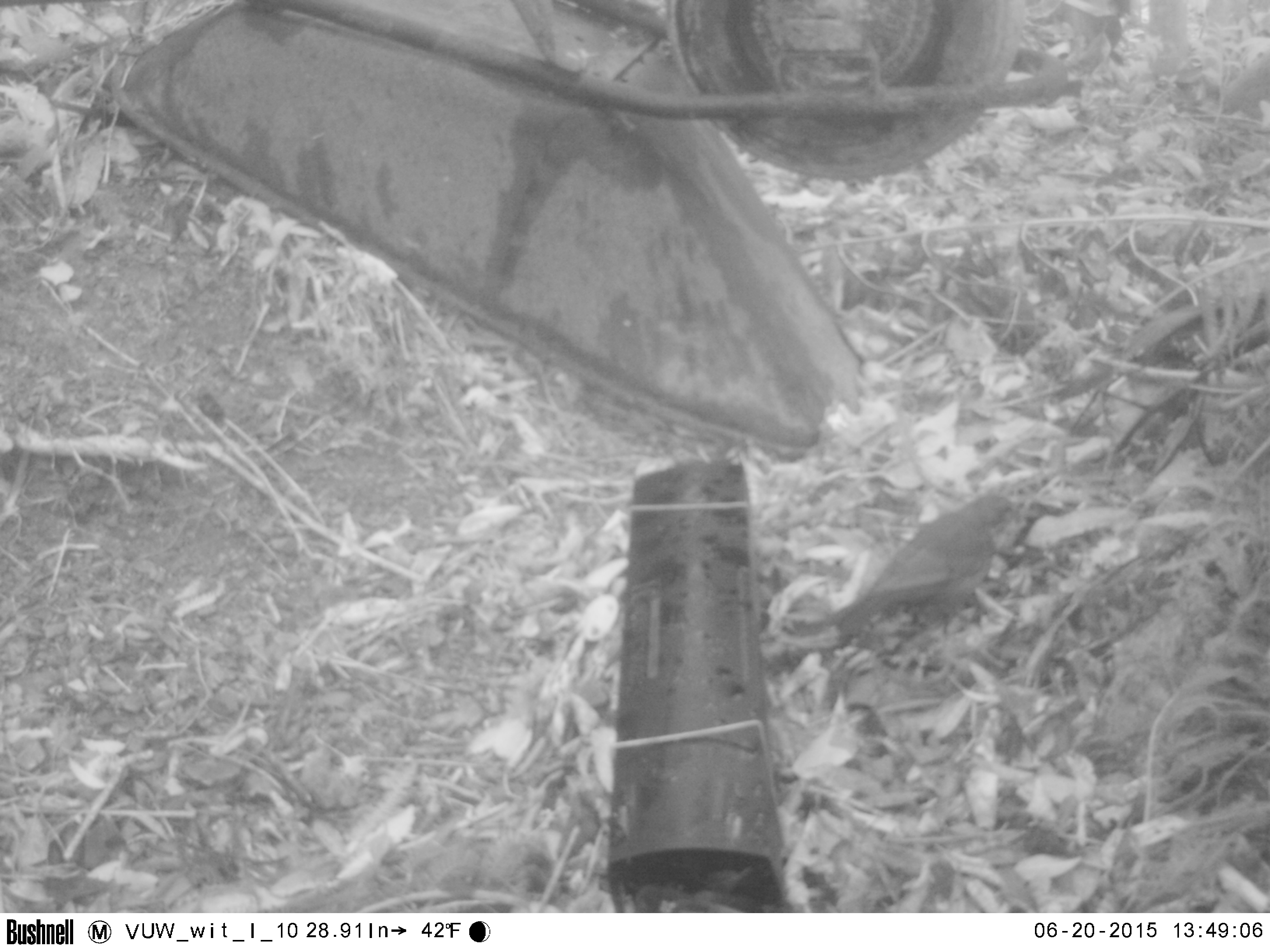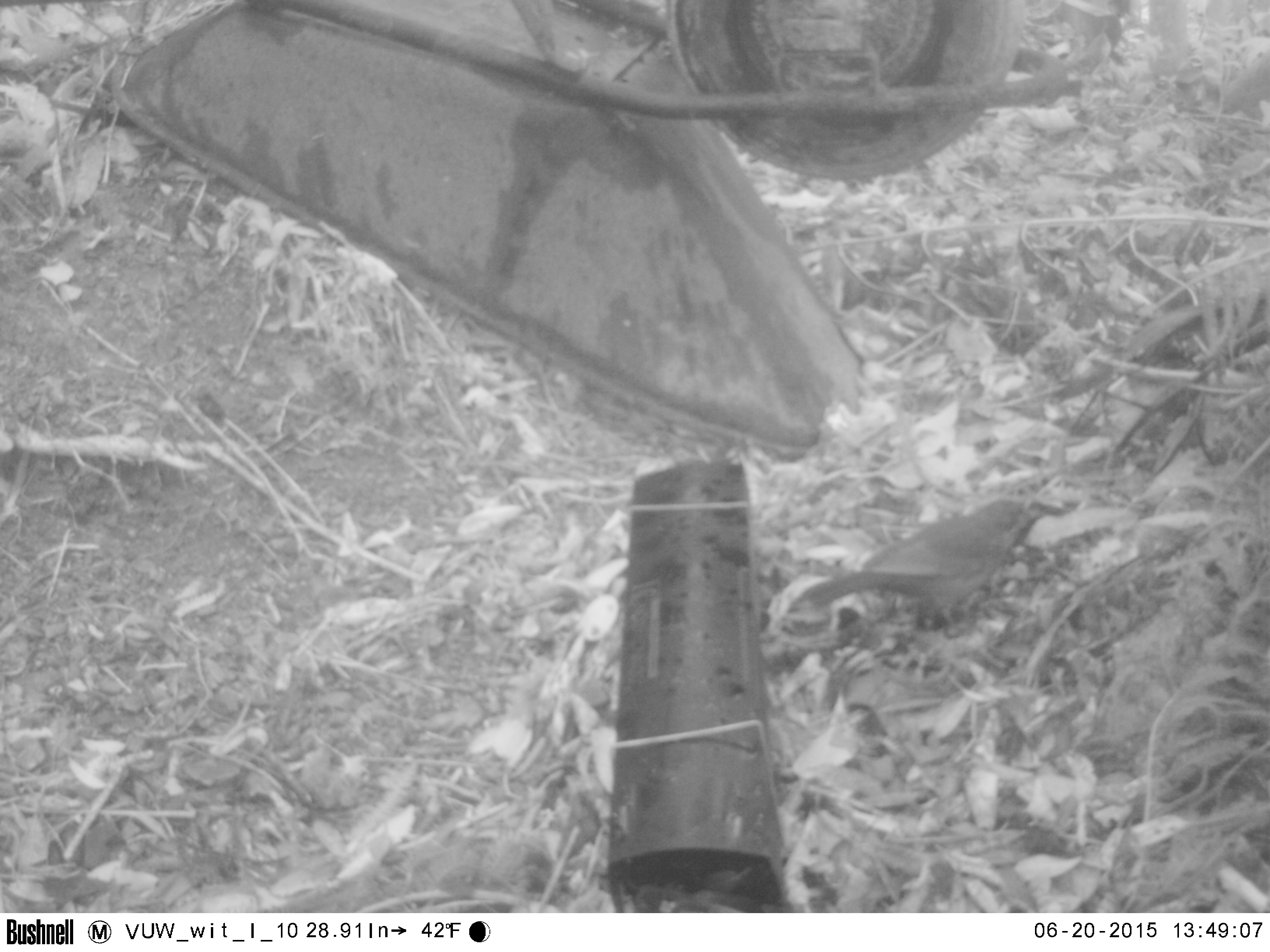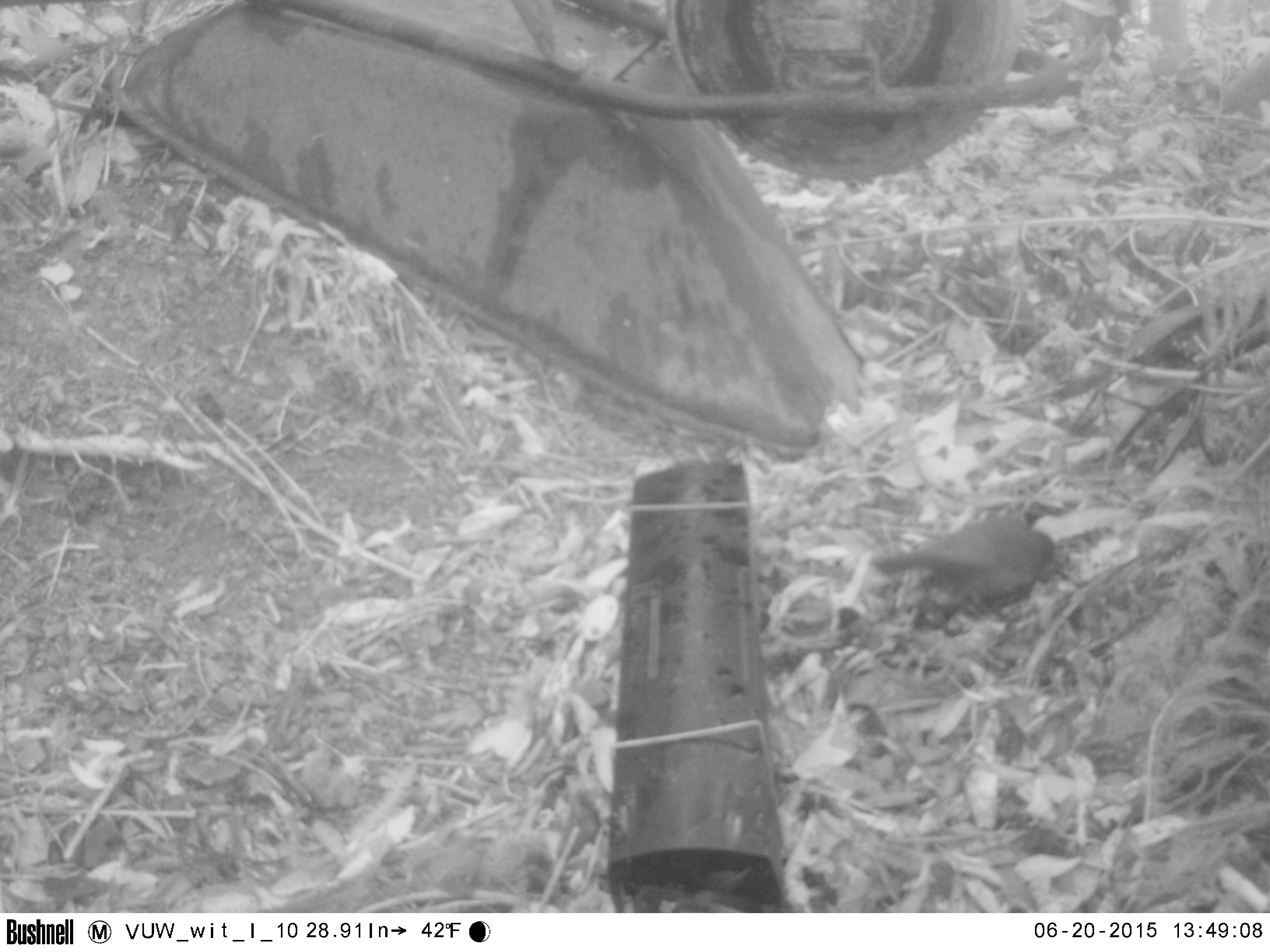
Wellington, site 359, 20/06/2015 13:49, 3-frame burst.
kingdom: Animalia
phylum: Chordata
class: Aves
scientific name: Aves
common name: bird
Bird (Aves).